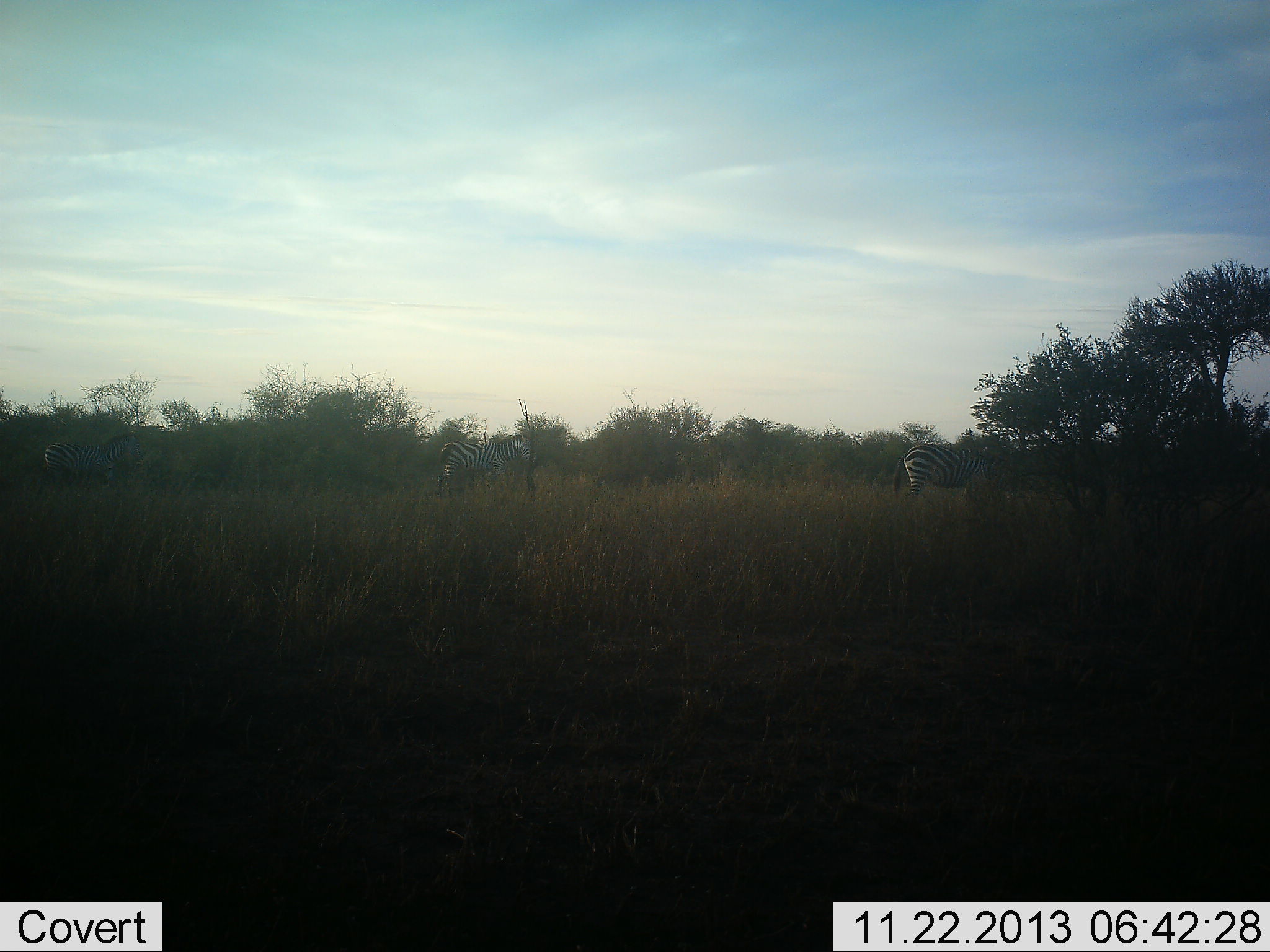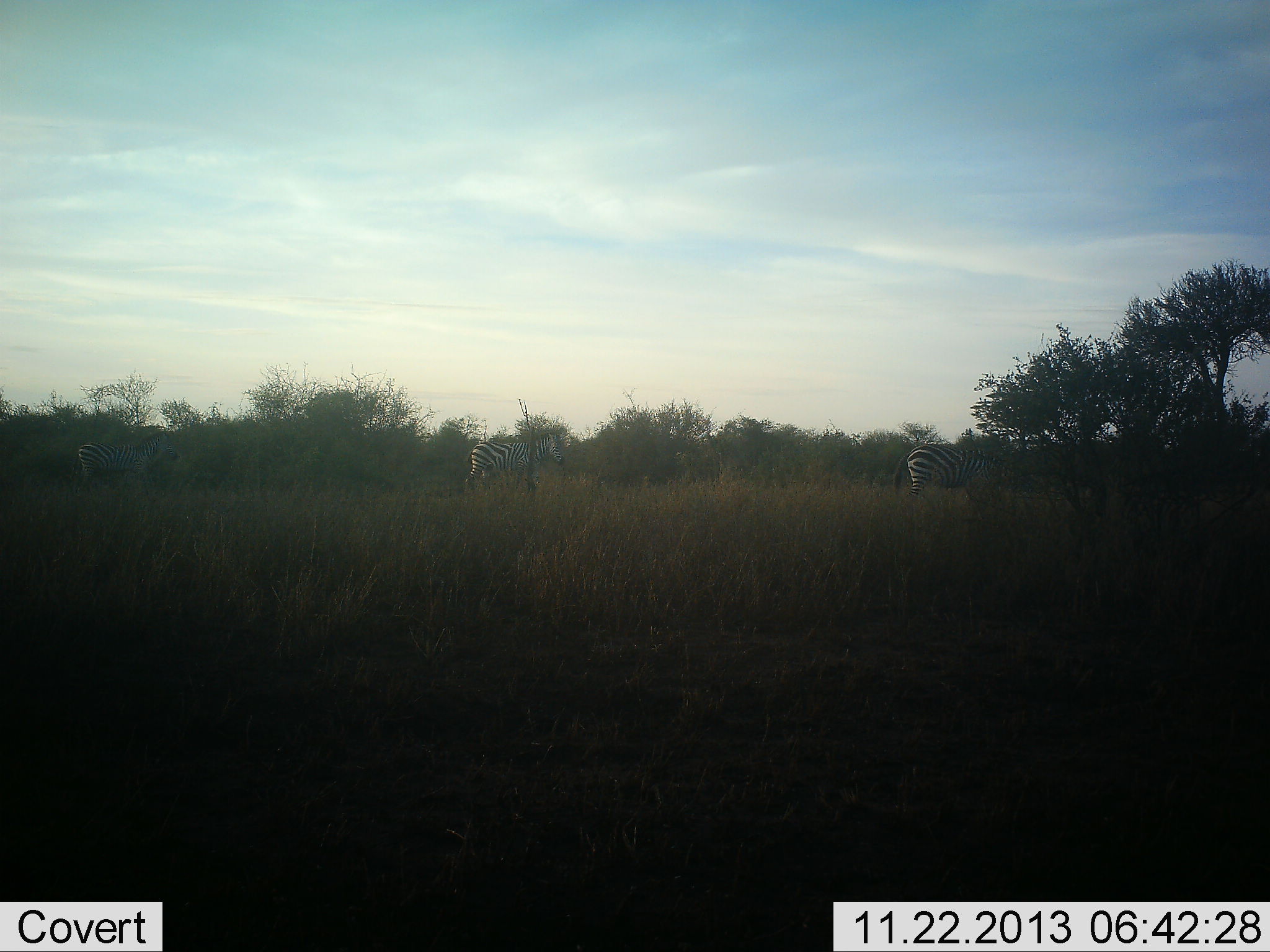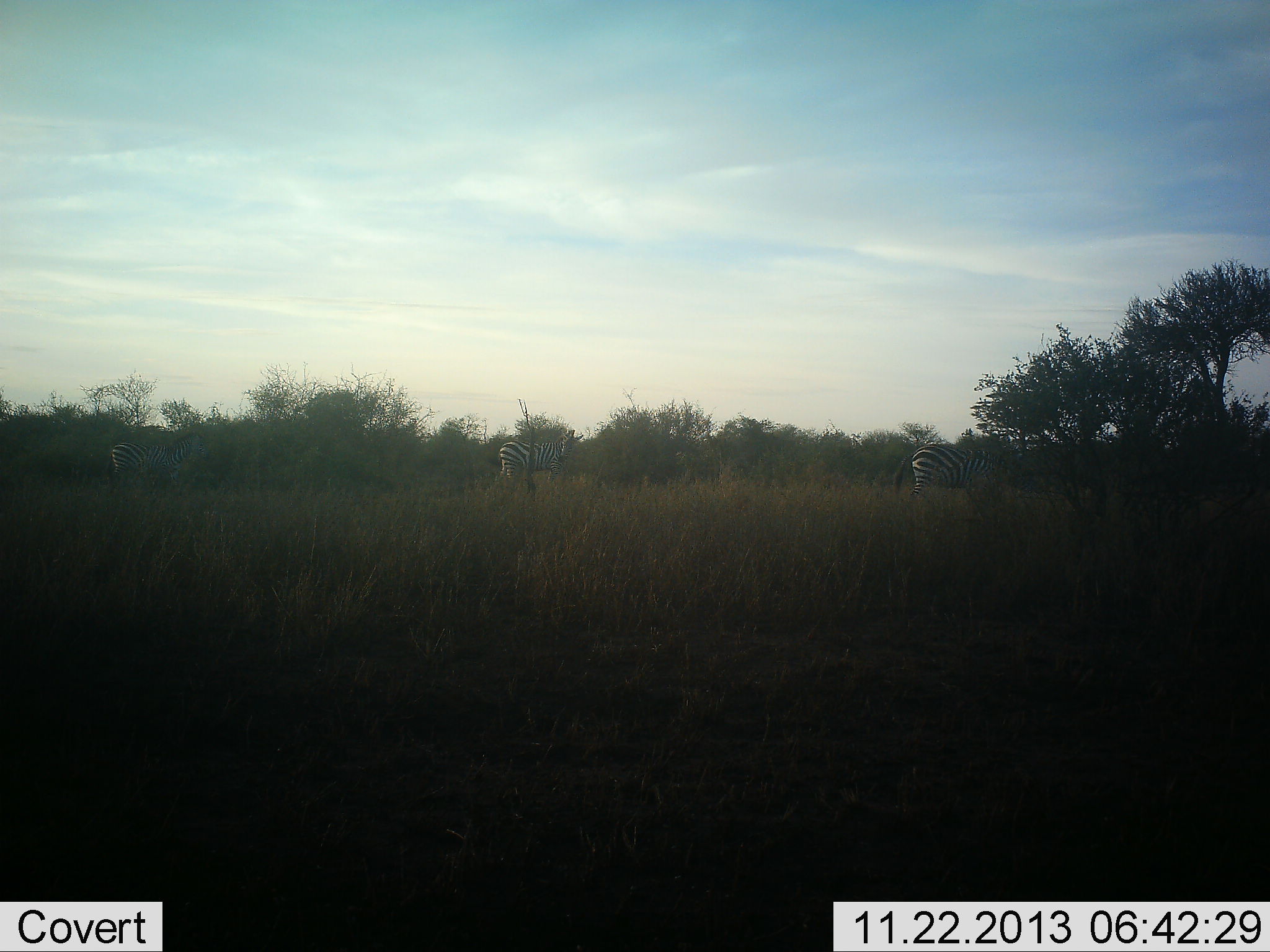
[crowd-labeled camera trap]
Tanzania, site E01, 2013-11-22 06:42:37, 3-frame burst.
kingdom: Animalia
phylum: Chordata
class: Mammalia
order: Perissodactyla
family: Equidae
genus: Equus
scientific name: Equus quagga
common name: plains zebra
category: zebra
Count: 3.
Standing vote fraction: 30%.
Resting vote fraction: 0%.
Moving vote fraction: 100%.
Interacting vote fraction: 0%.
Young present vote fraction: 0%.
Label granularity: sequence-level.